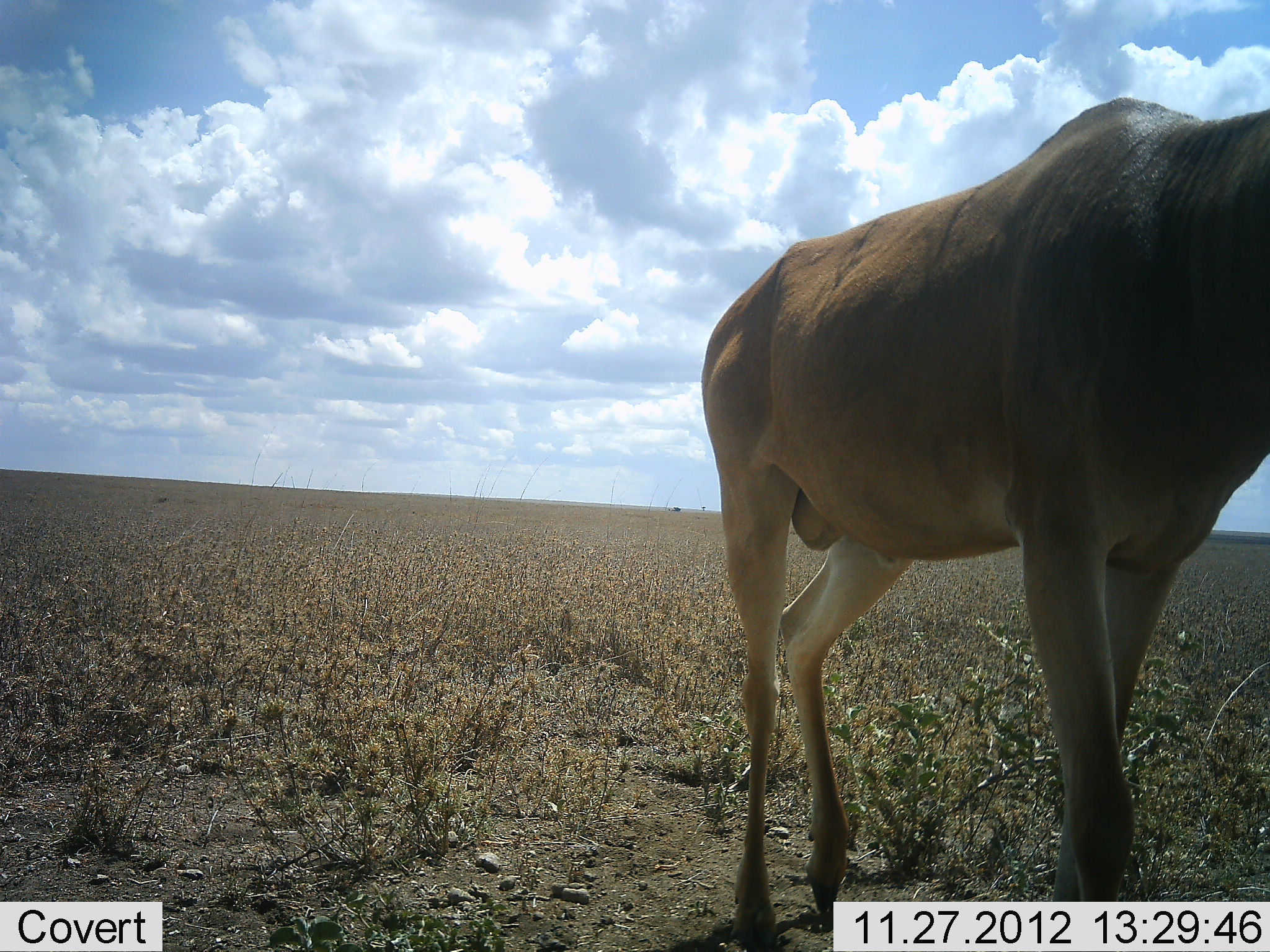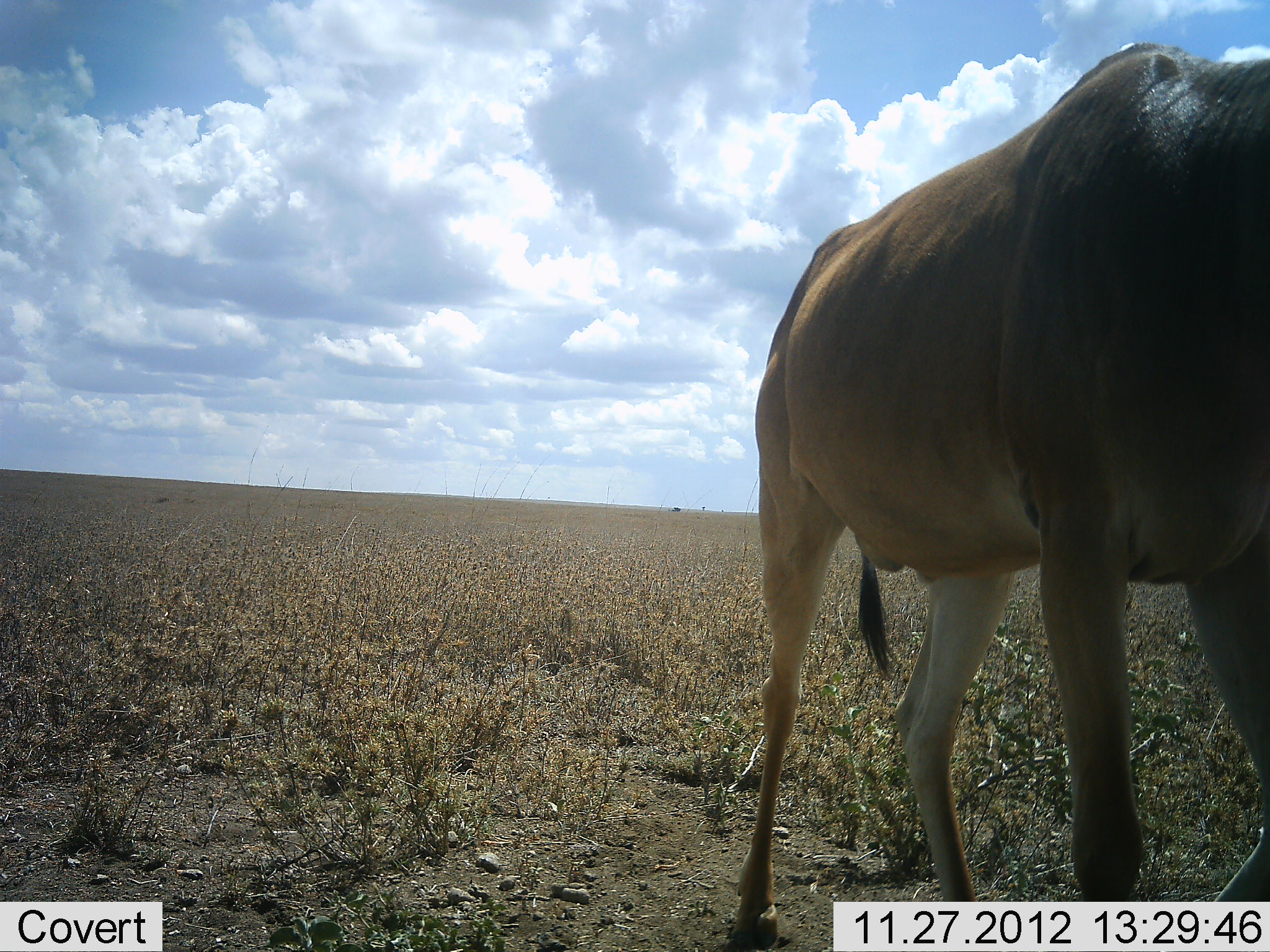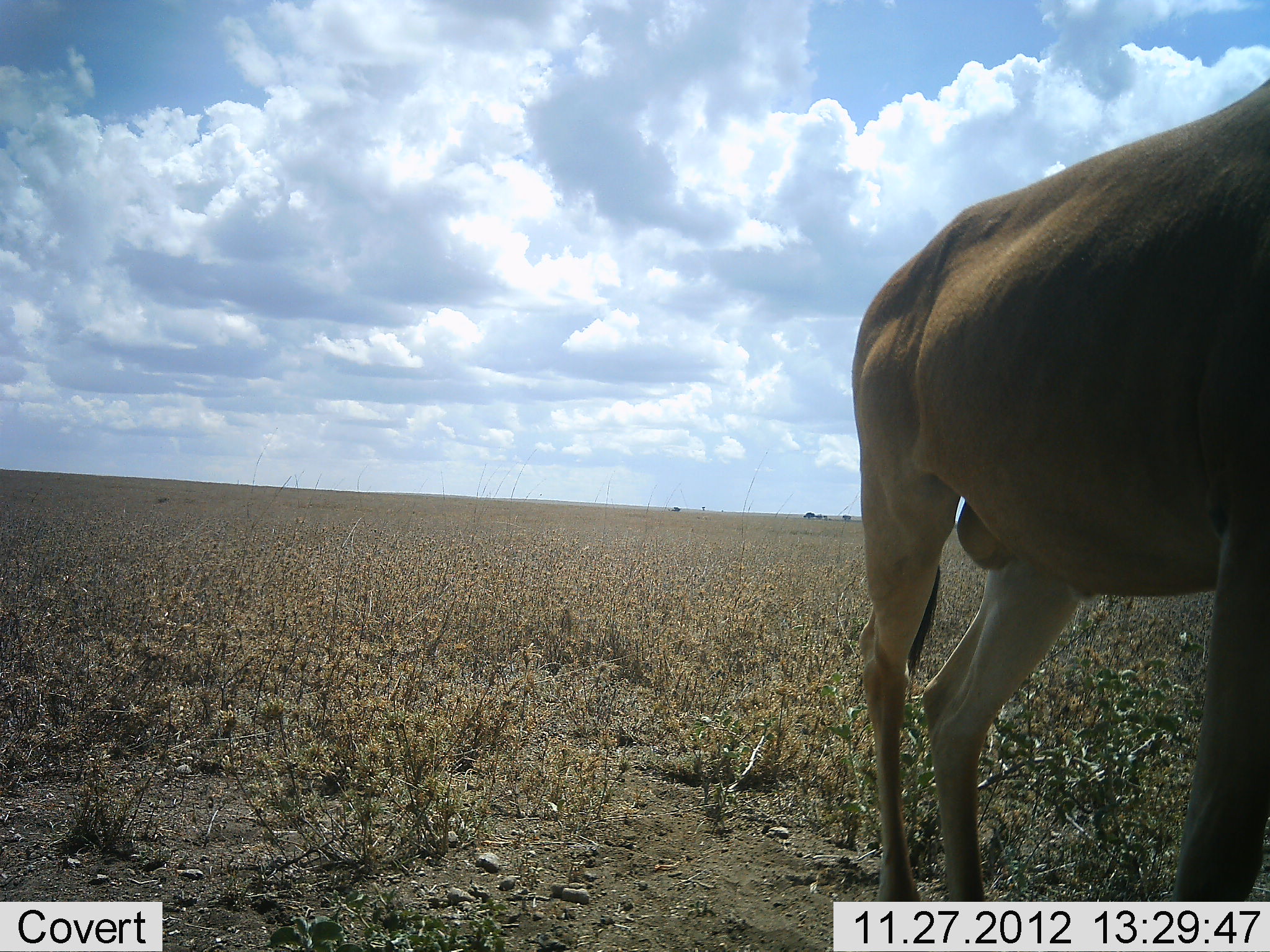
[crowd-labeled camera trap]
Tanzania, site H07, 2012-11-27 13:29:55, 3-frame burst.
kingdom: Animalia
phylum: Chordata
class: Mammalia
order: Artiodactyla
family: Bovidae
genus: Alcelaphus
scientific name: Alcelaphus buselaphus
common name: hartebeest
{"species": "hartebeest (Alcelaphus buselaphus)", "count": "1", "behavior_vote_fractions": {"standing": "40%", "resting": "0%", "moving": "70%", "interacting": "0%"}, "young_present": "0%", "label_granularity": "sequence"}